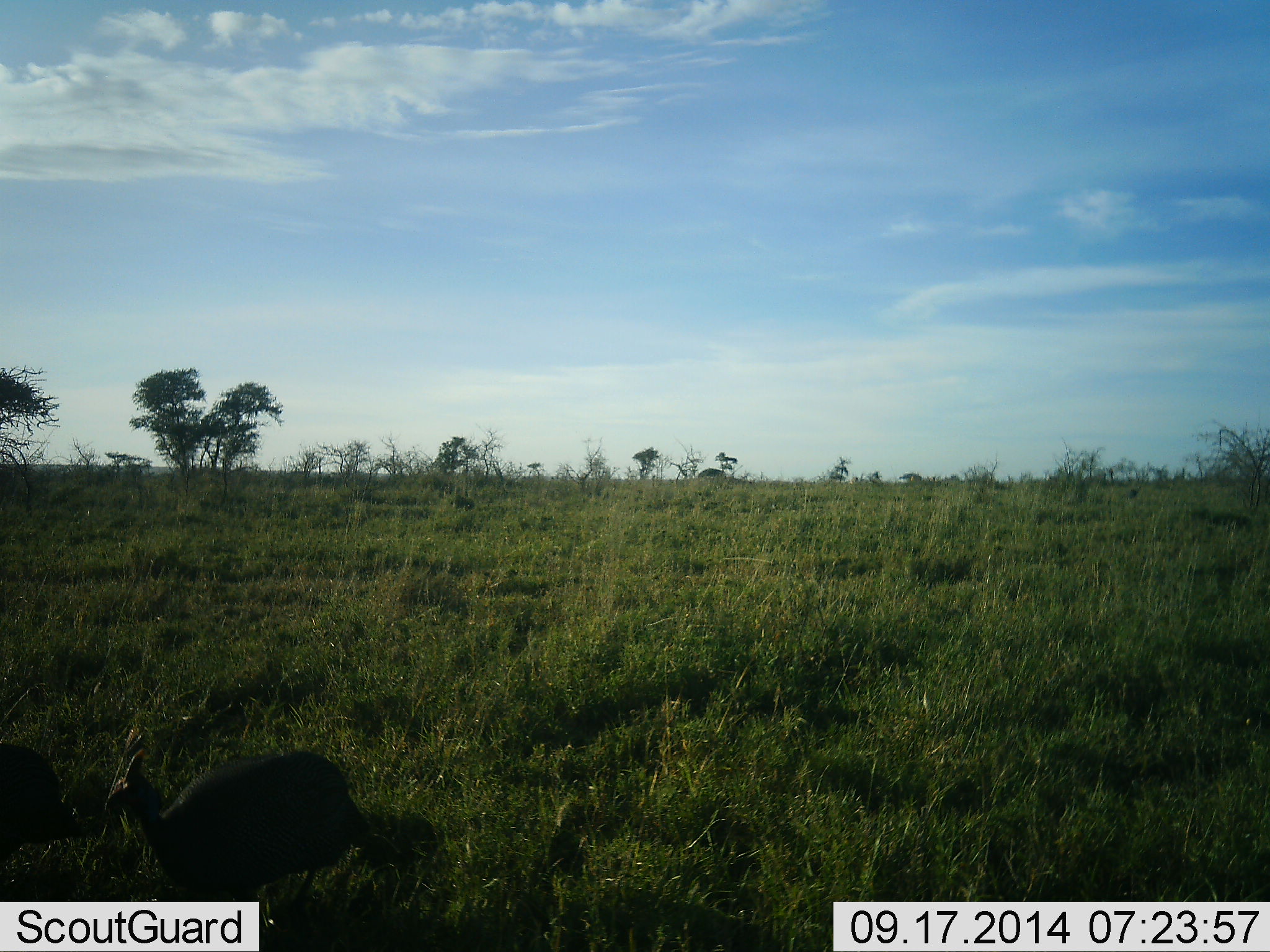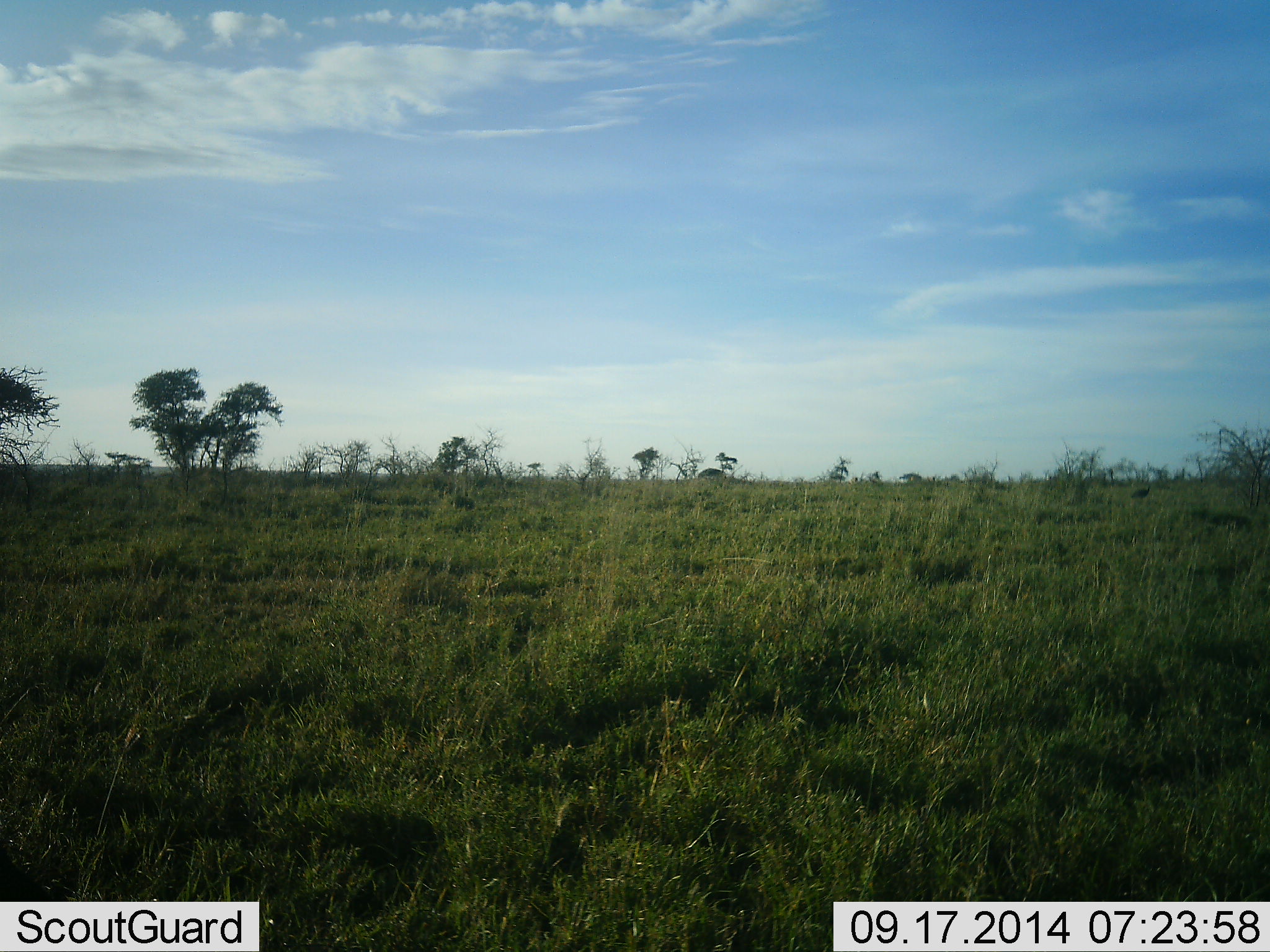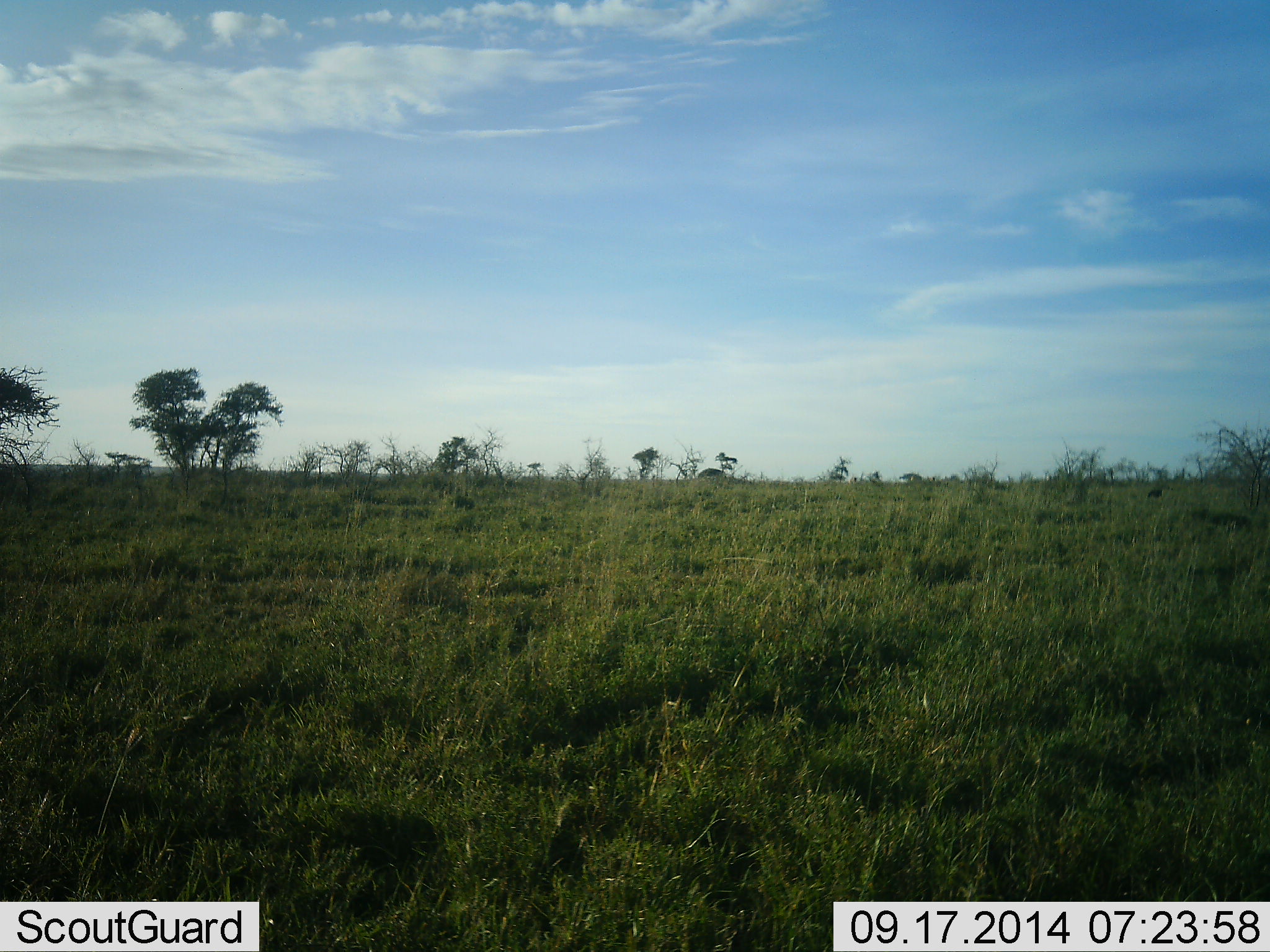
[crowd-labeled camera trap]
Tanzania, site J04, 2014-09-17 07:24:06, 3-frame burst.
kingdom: Animalia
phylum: Chordata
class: Aves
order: Galliformes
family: Numididae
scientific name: Numididae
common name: guinea fowl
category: guineafowl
Guineafowl (guinea fowl) (Numididae), count 2. Behavior (volunteer vote fractions): standing 0%, resting 0%, moving 100%, interacting 0%. Young present (vote fraction): 0%. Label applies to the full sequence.